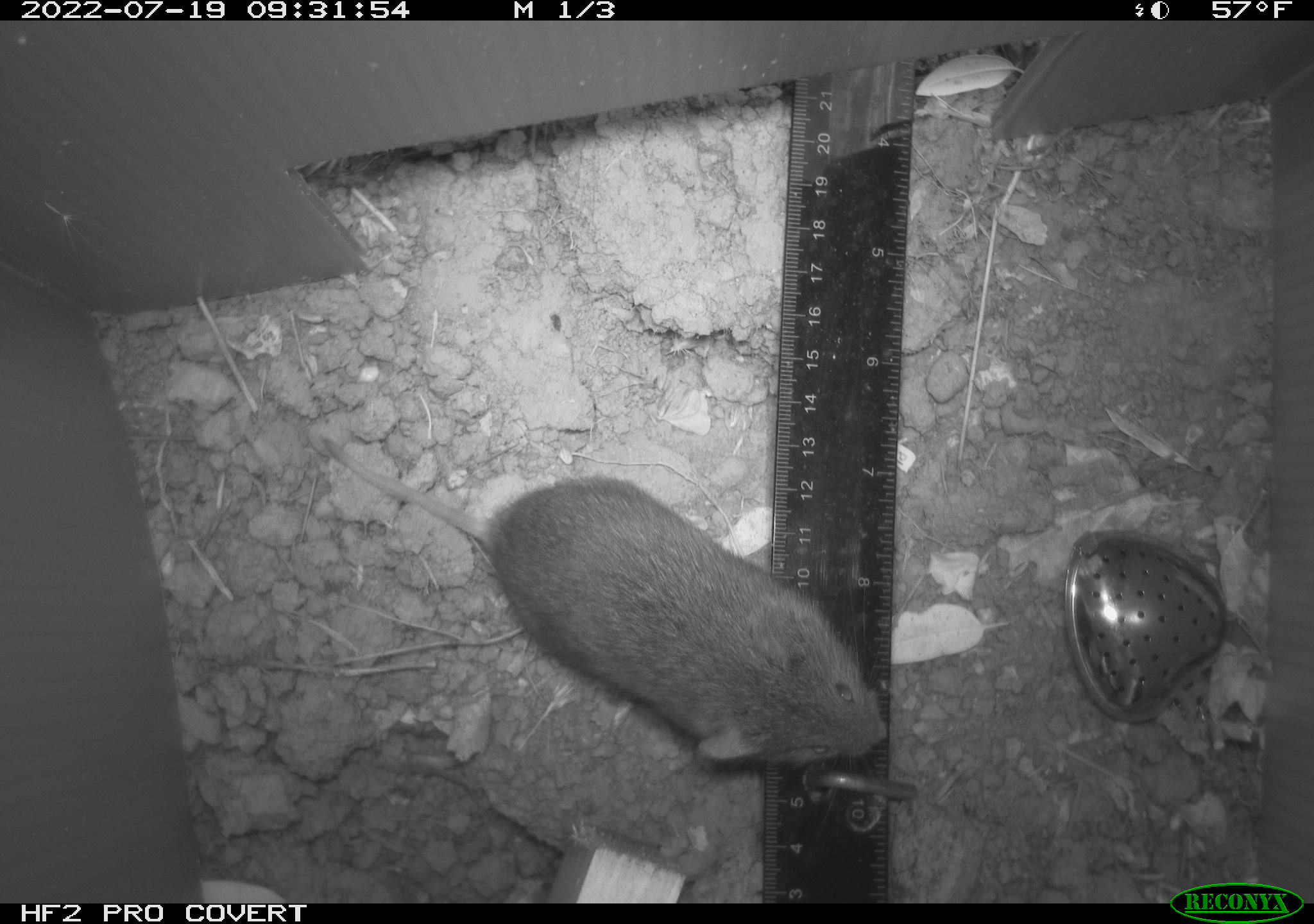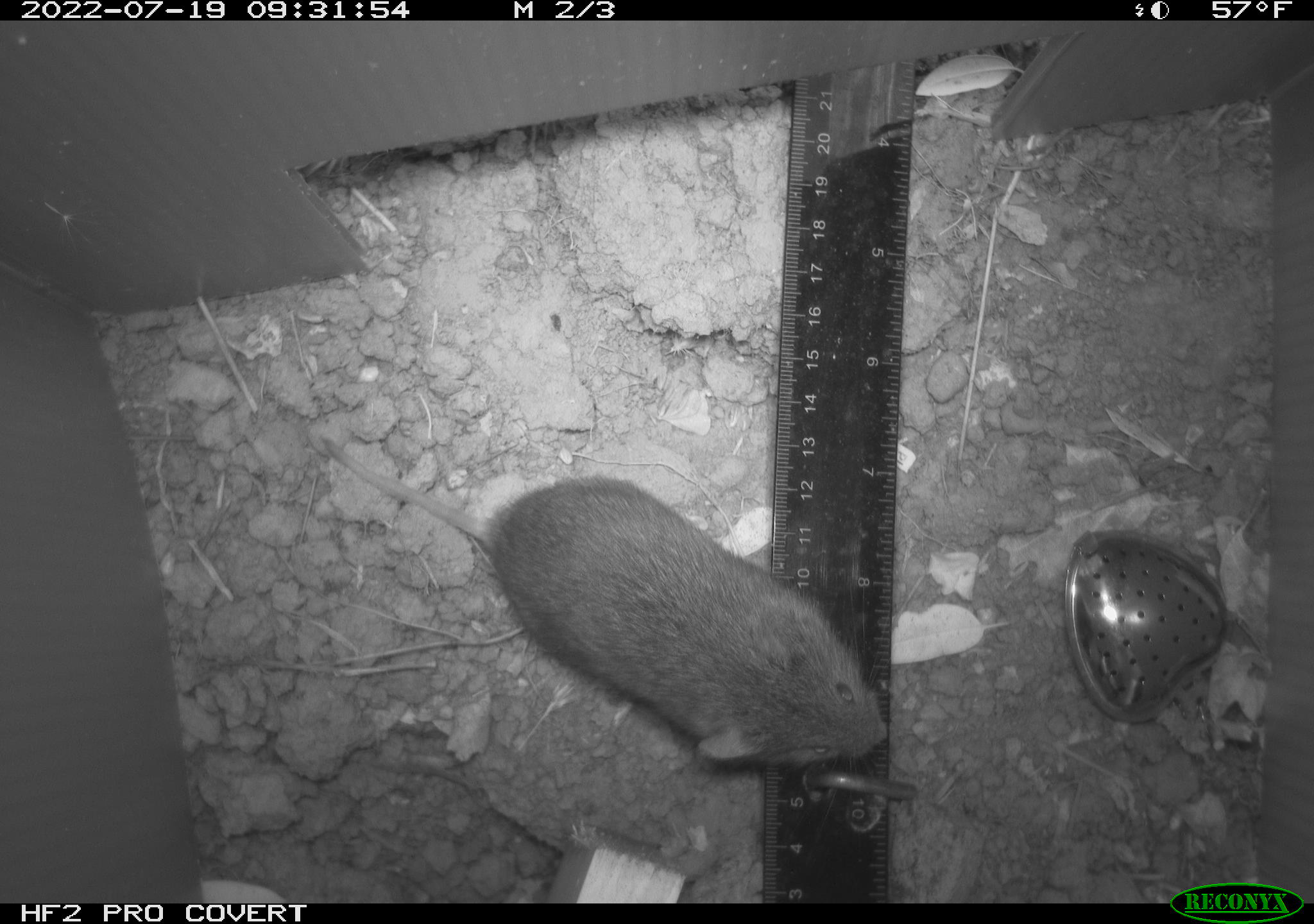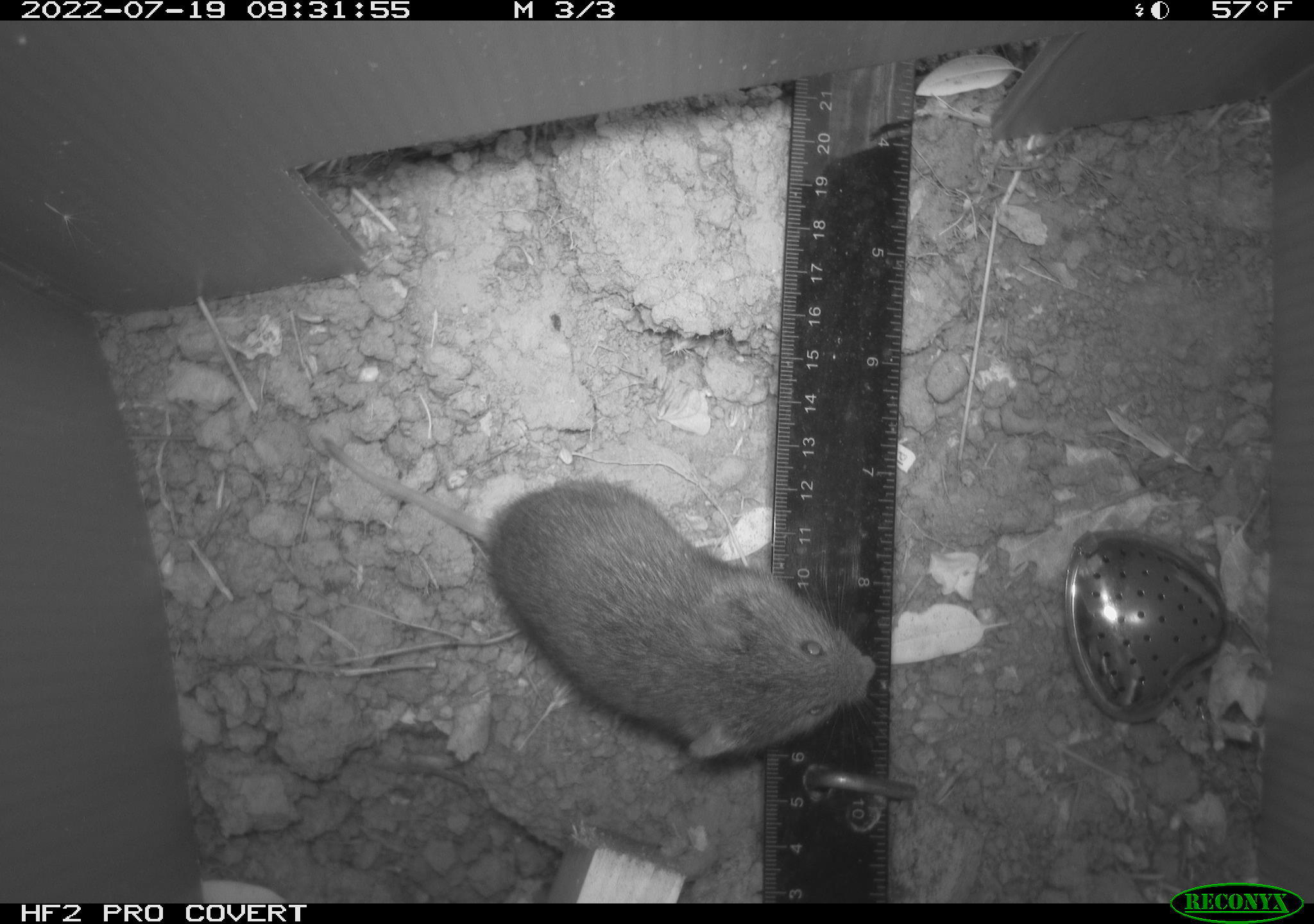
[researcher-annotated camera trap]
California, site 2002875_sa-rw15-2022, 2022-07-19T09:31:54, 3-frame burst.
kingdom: Animalia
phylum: Chordata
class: Mammalia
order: Rodentia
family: Cricetidae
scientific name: Arvicolinae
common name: voles, lemmings, and muskrats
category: arvicolinae subfamily